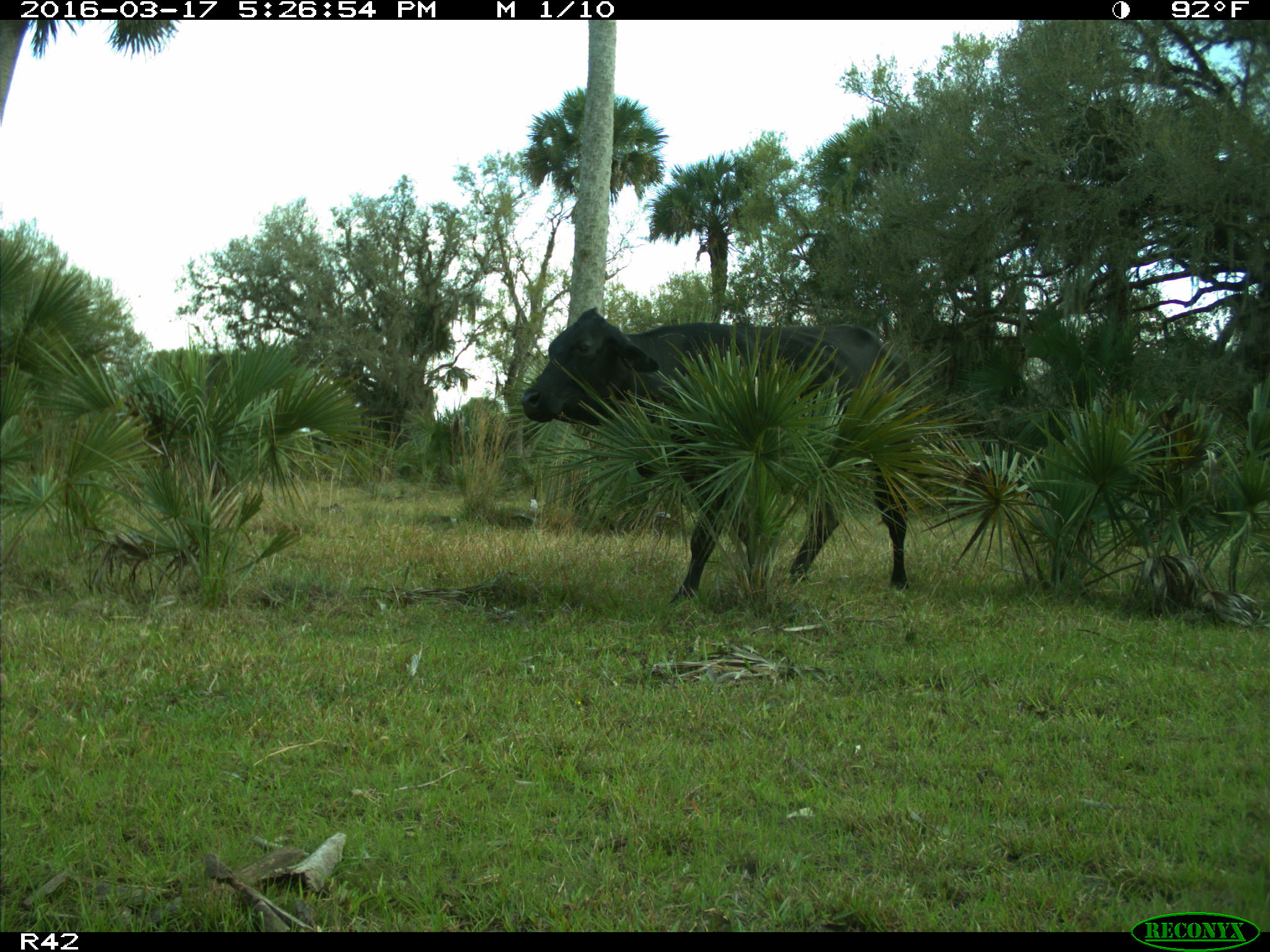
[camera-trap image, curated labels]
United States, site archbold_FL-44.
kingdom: Animalia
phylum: Chordata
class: Mammalia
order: Artiodactyla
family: Bovidae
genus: Bos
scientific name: Bos taurus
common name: domestic cow